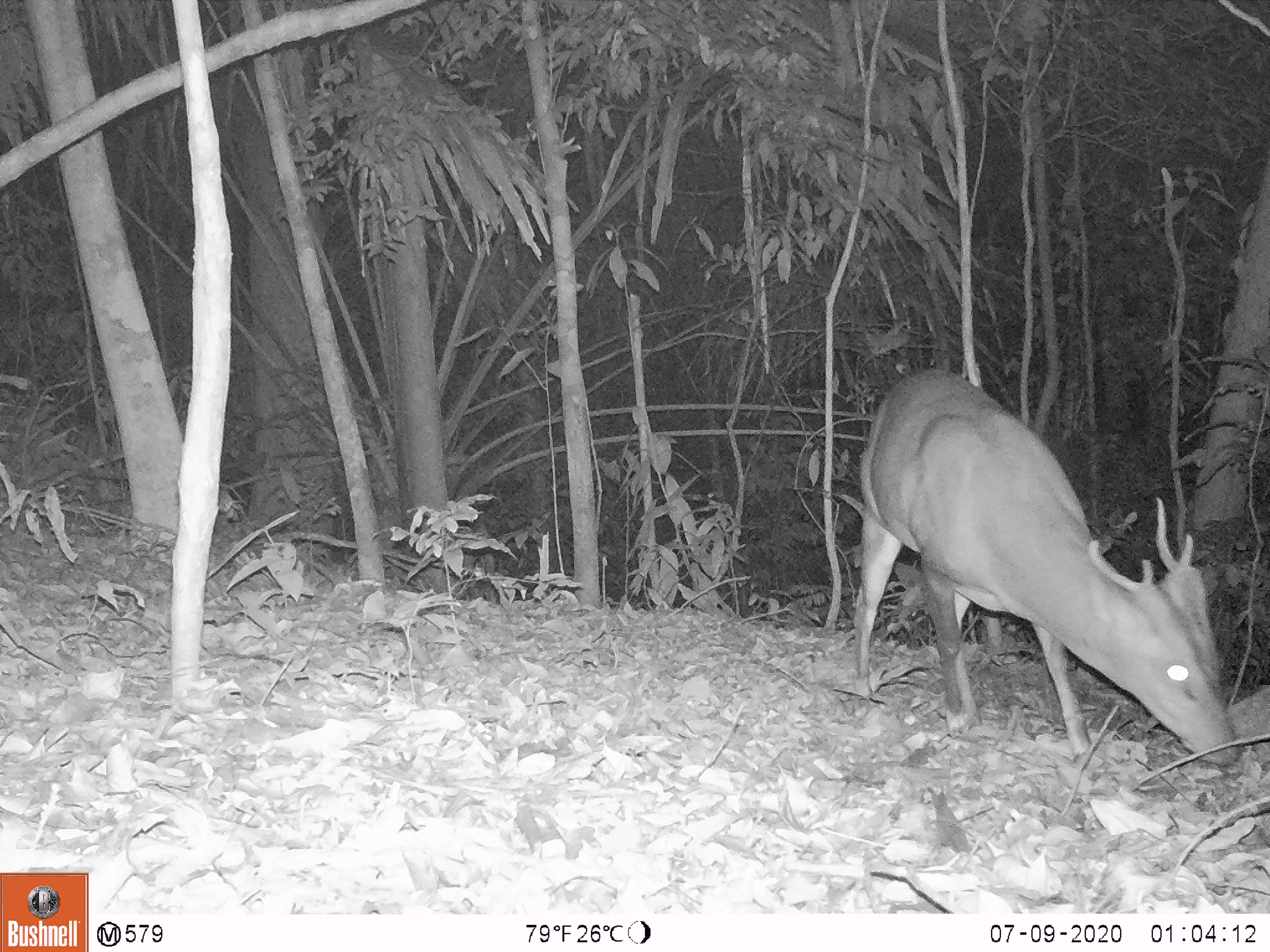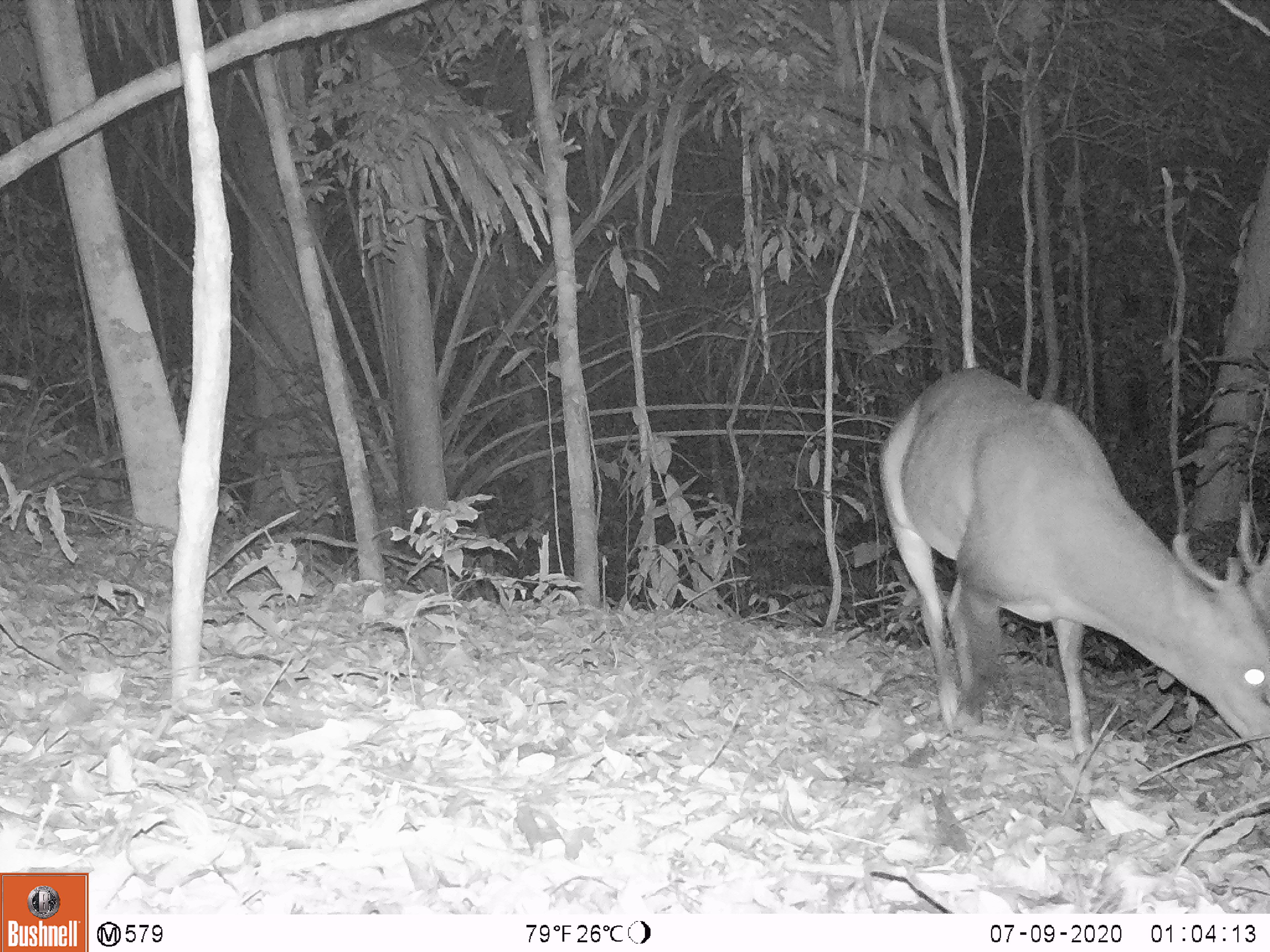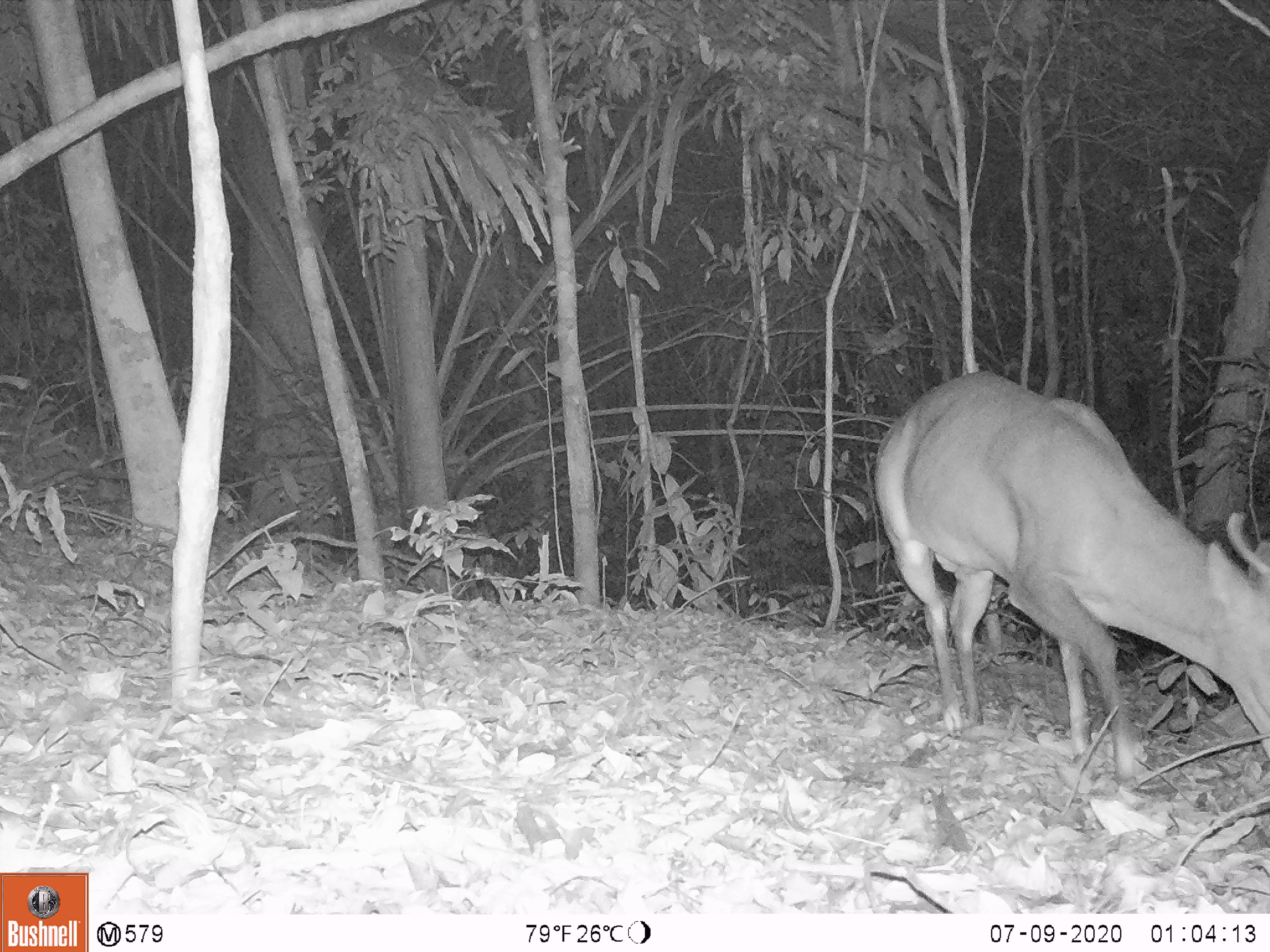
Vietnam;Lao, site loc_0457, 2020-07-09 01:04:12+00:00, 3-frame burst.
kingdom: Animalia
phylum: Chordata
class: Mammalia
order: Artiodactyla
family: Cervidae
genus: Muntiacus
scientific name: Muntiacus vuquangensis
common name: large-antlered muntjac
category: large antlered muntjac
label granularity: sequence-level